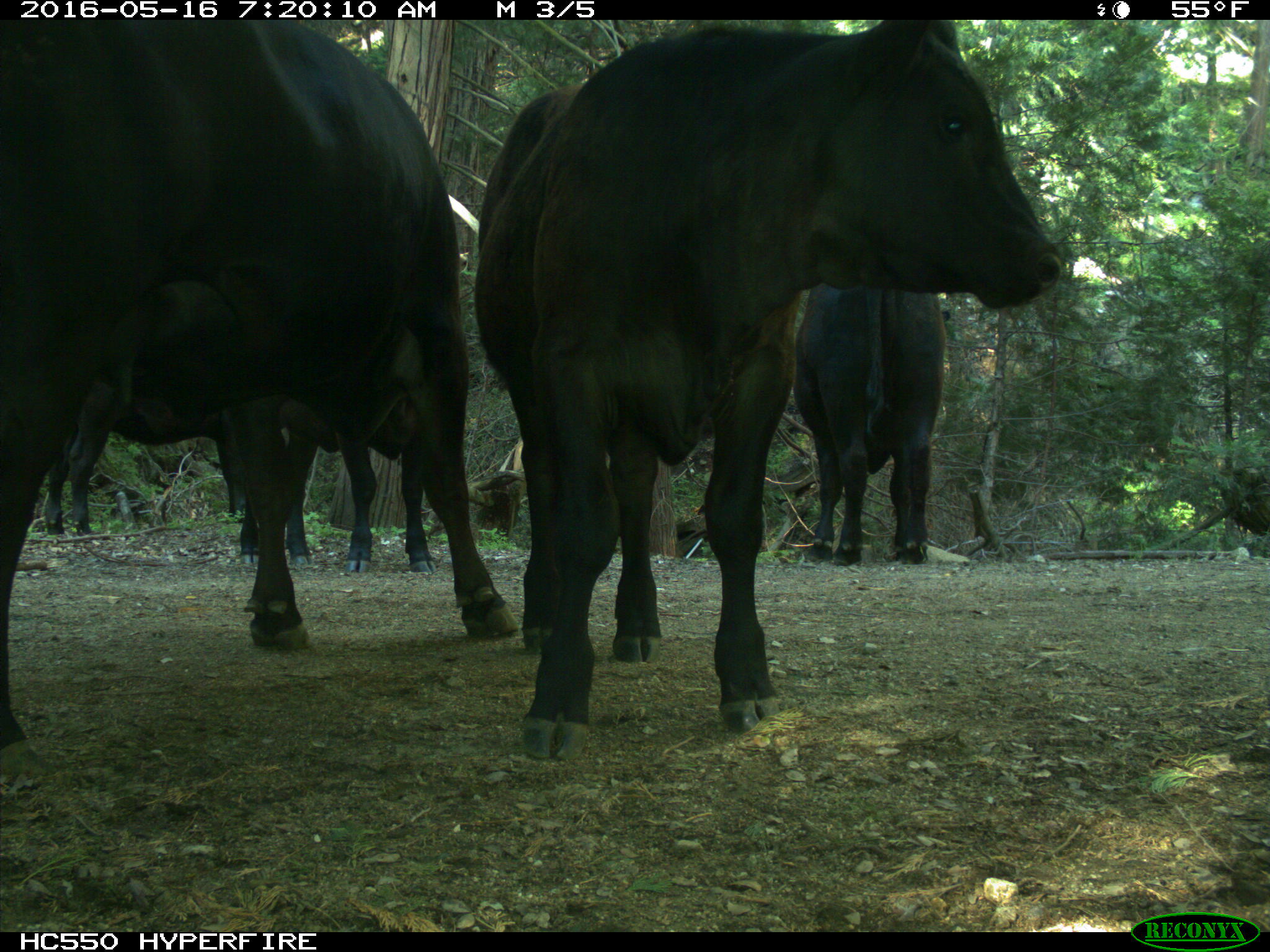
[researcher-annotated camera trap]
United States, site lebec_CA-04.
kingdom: Animalia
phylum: Chordata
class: Mammalia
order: Artiodactyla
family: Bovidae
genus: Bos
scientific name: Bos taurus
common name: domestic cow